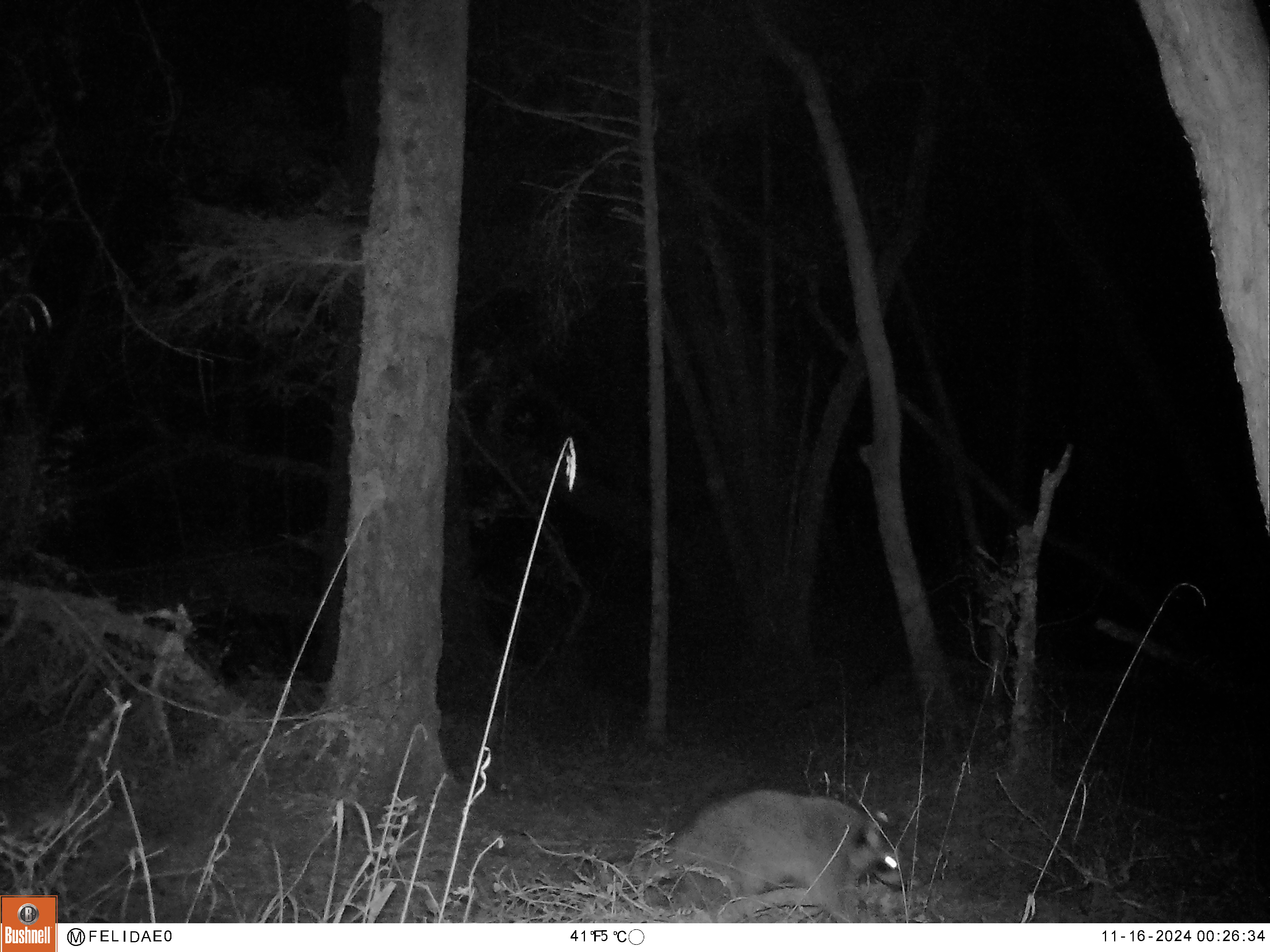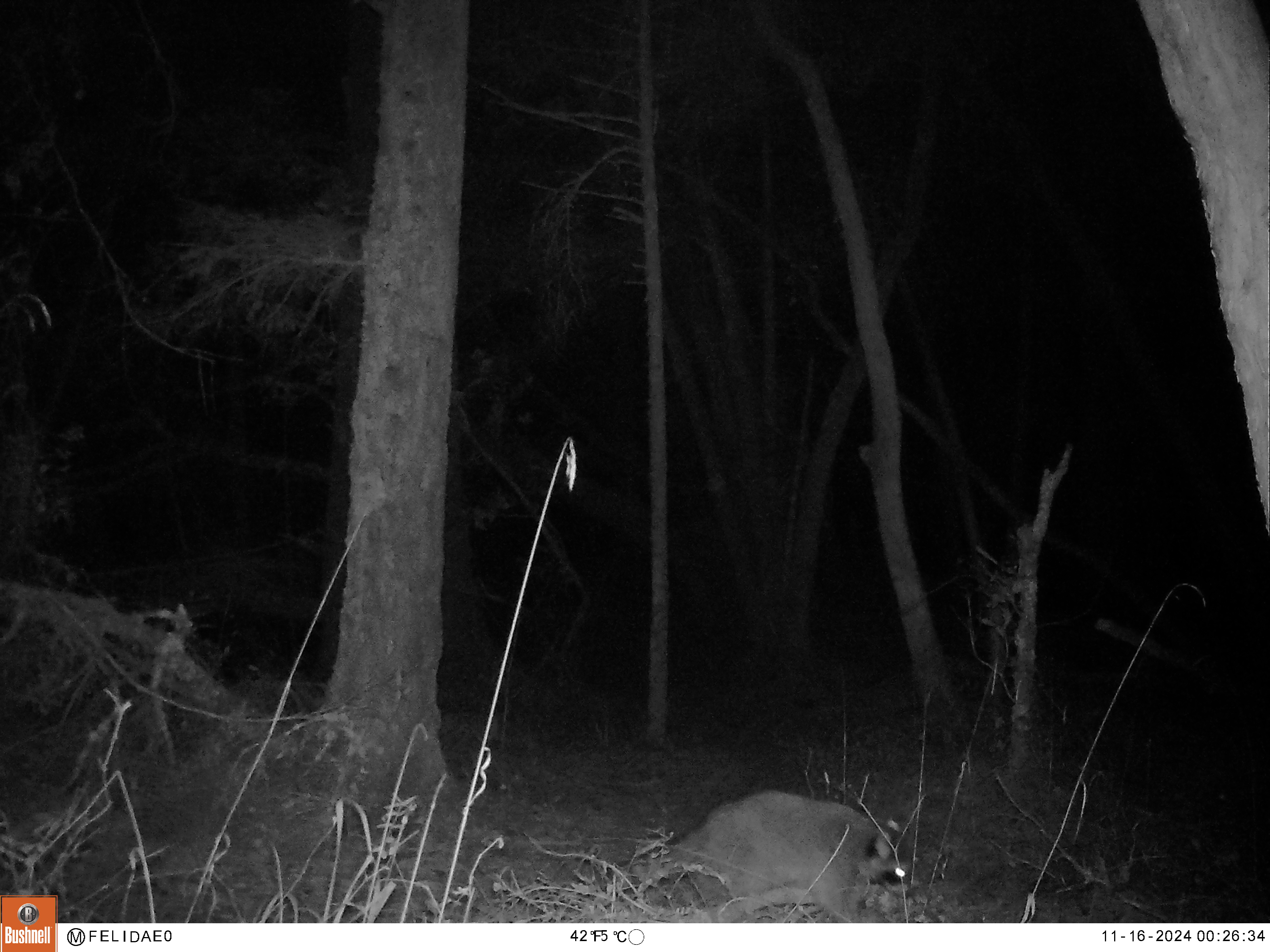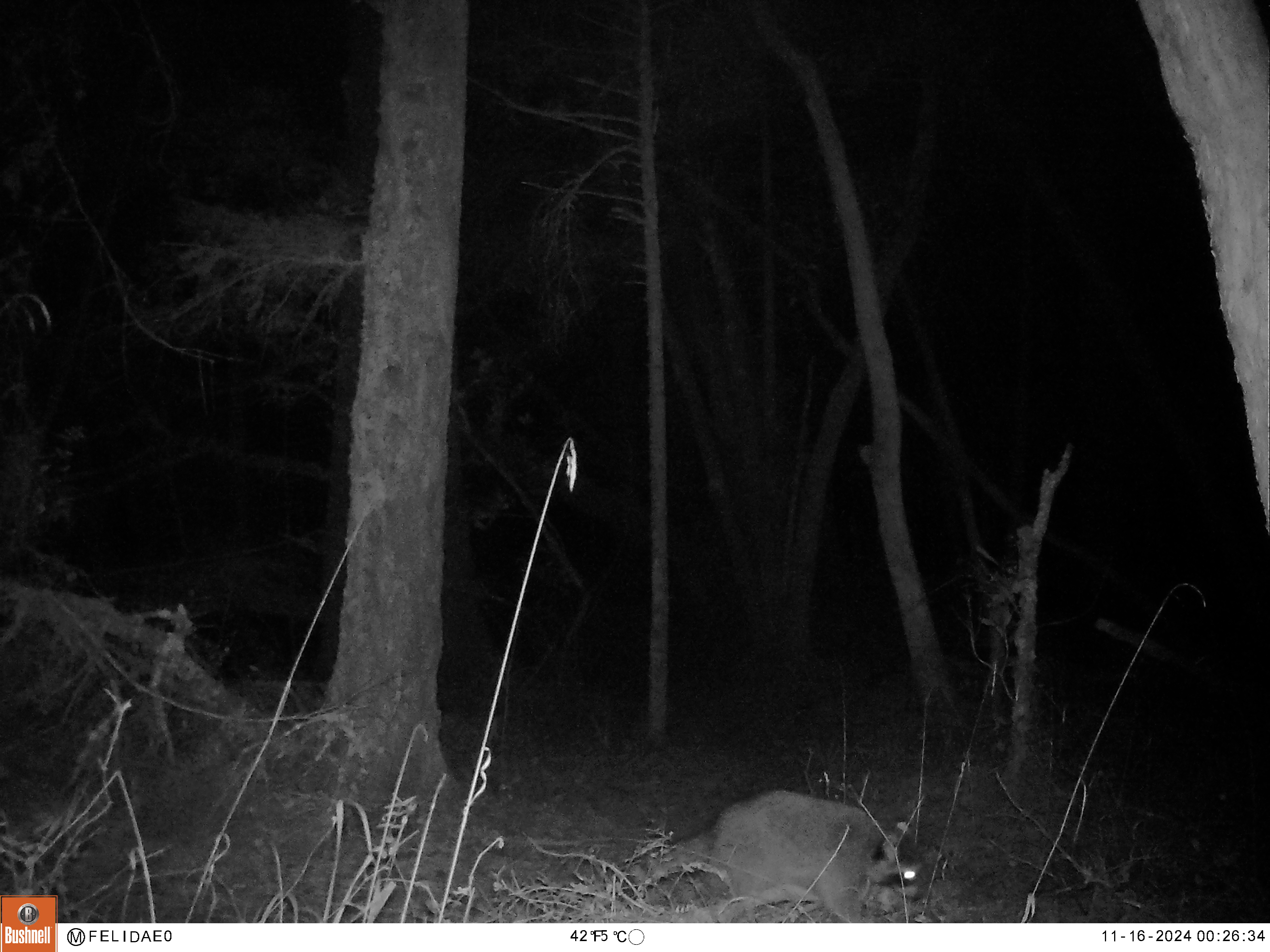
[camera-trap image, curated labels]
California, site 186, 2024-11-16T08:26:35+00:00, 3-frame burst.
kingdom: Animalia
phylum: Chordata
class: Mammalia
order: Carnivora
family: Procyonidae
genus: Procyon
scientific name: Procyon lotor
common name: raccoon